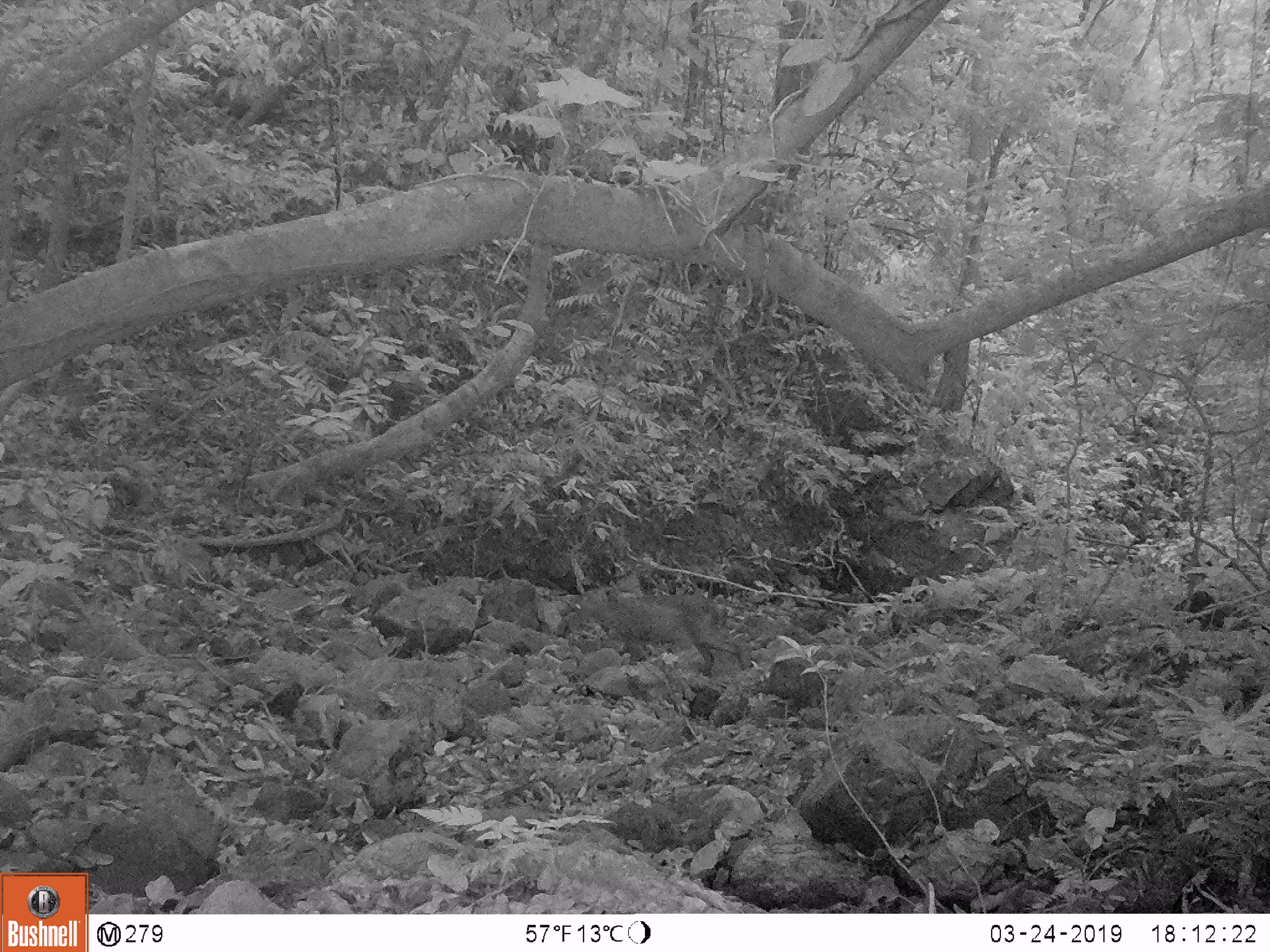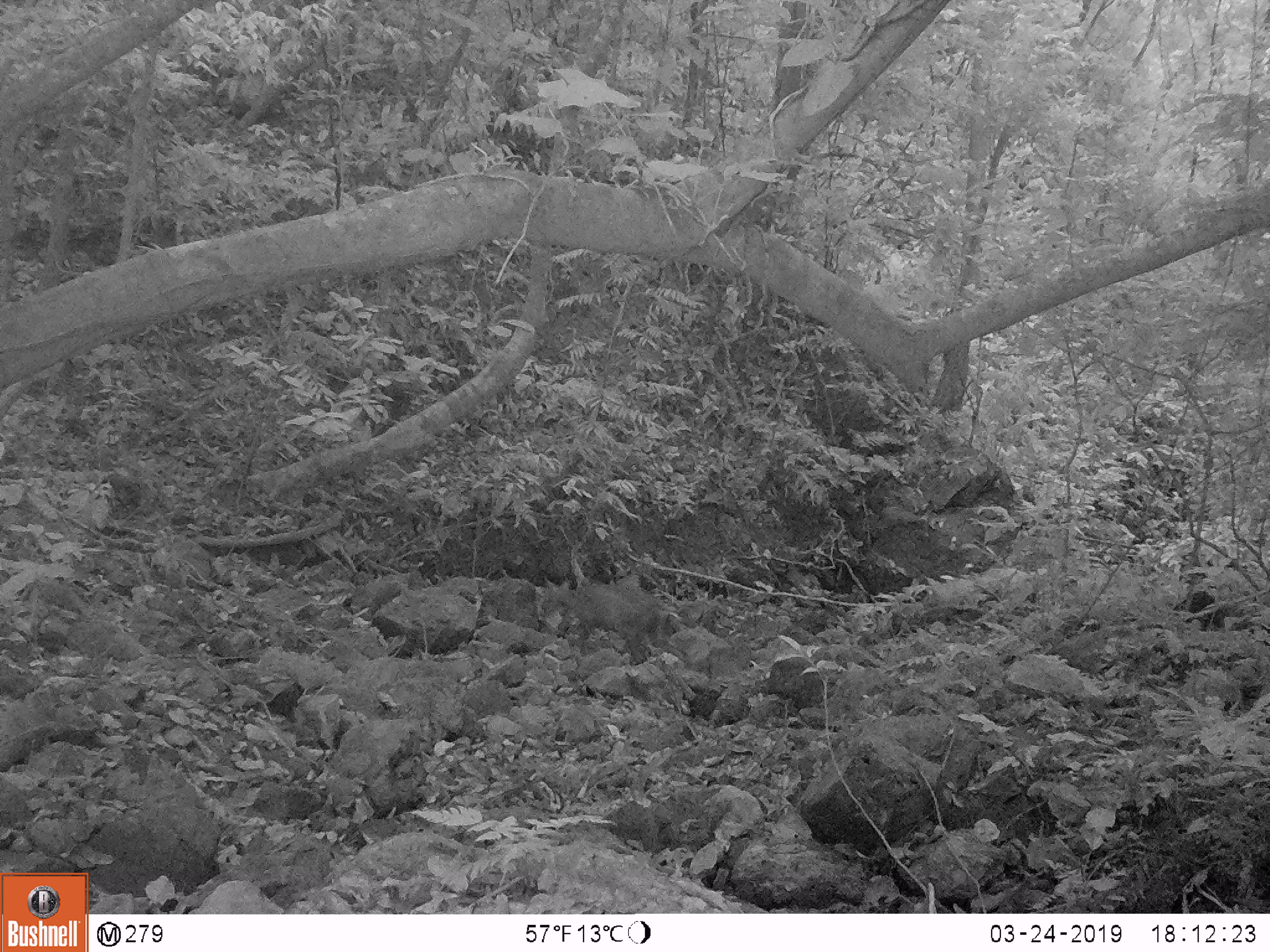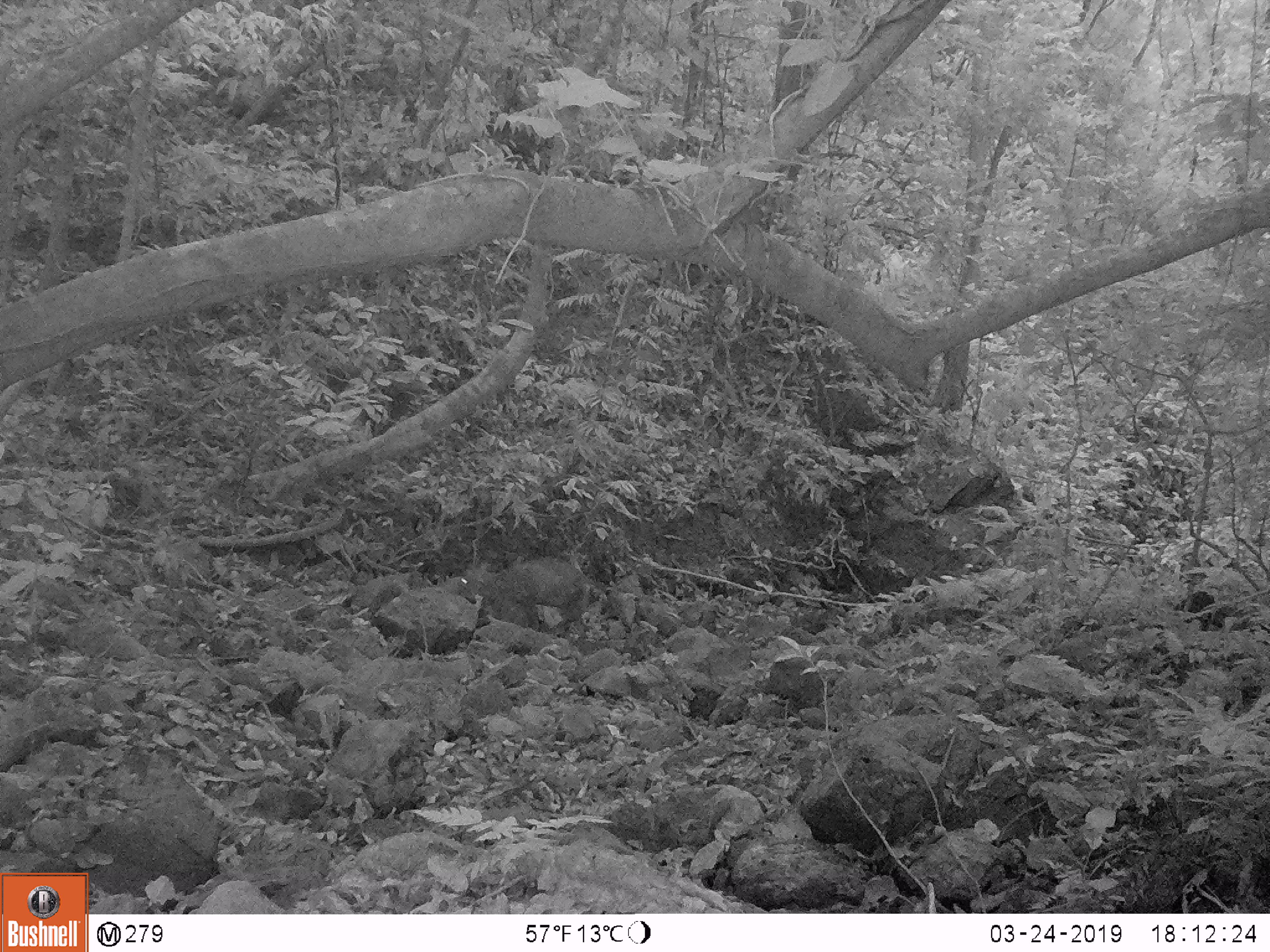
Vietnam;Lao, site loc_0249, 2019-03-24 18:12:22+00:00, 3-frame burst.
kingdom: Animalia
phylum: Chordata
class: Mammalia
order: Artiodactyla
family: Cervidae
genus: Muntiacus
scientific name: Muntiacus rooseveltorum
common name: roosevelt's muntjac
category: roosevelts muntjac group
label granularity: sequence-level